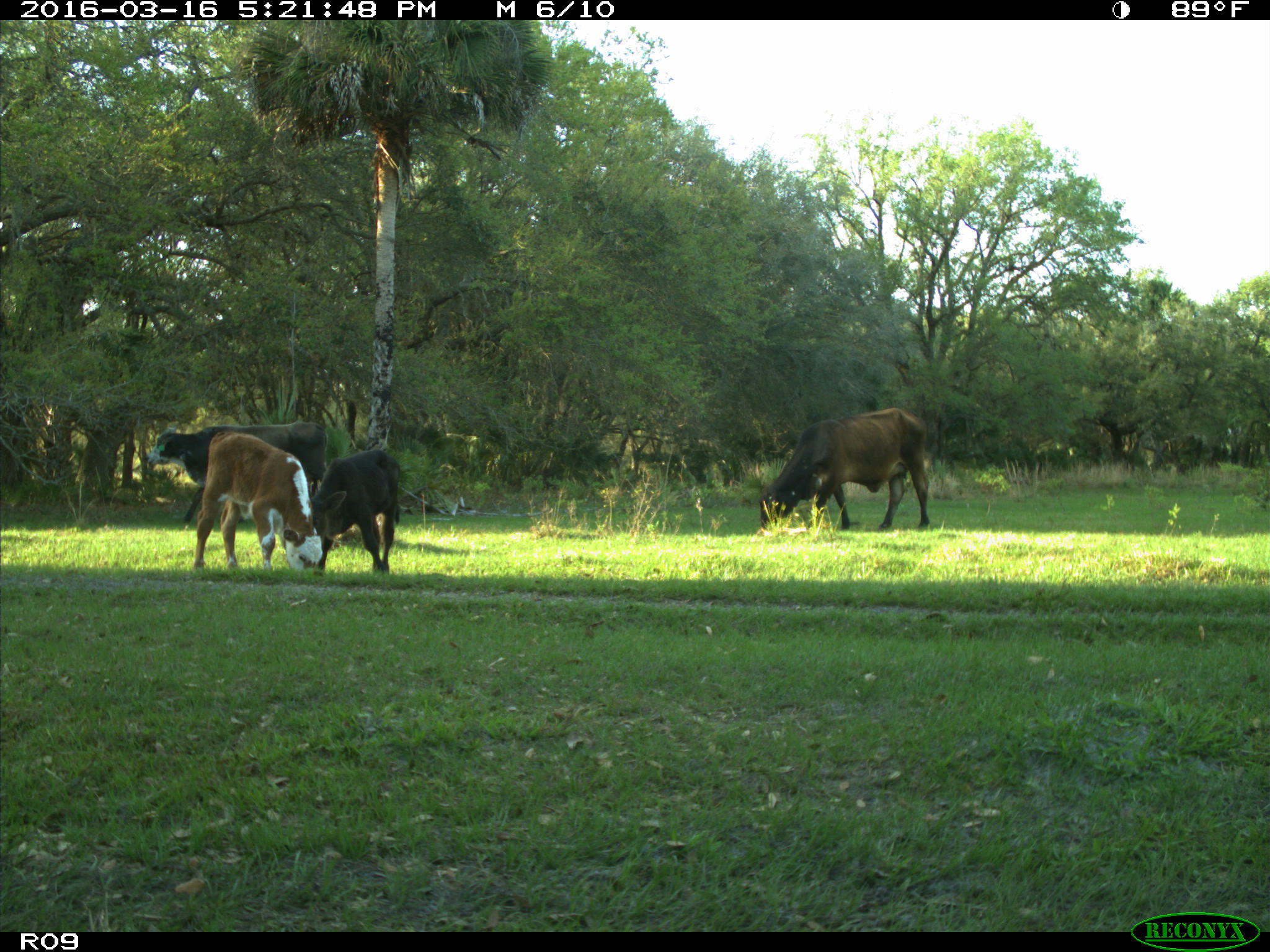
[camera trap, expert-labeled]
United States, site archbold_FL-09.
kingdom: Animalia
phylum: Chordata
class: Mammalia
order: Artiodactyla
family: Bovidae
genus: Bos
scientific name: Bos taurus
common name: domestic cow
Bos taurus (domestic cow).